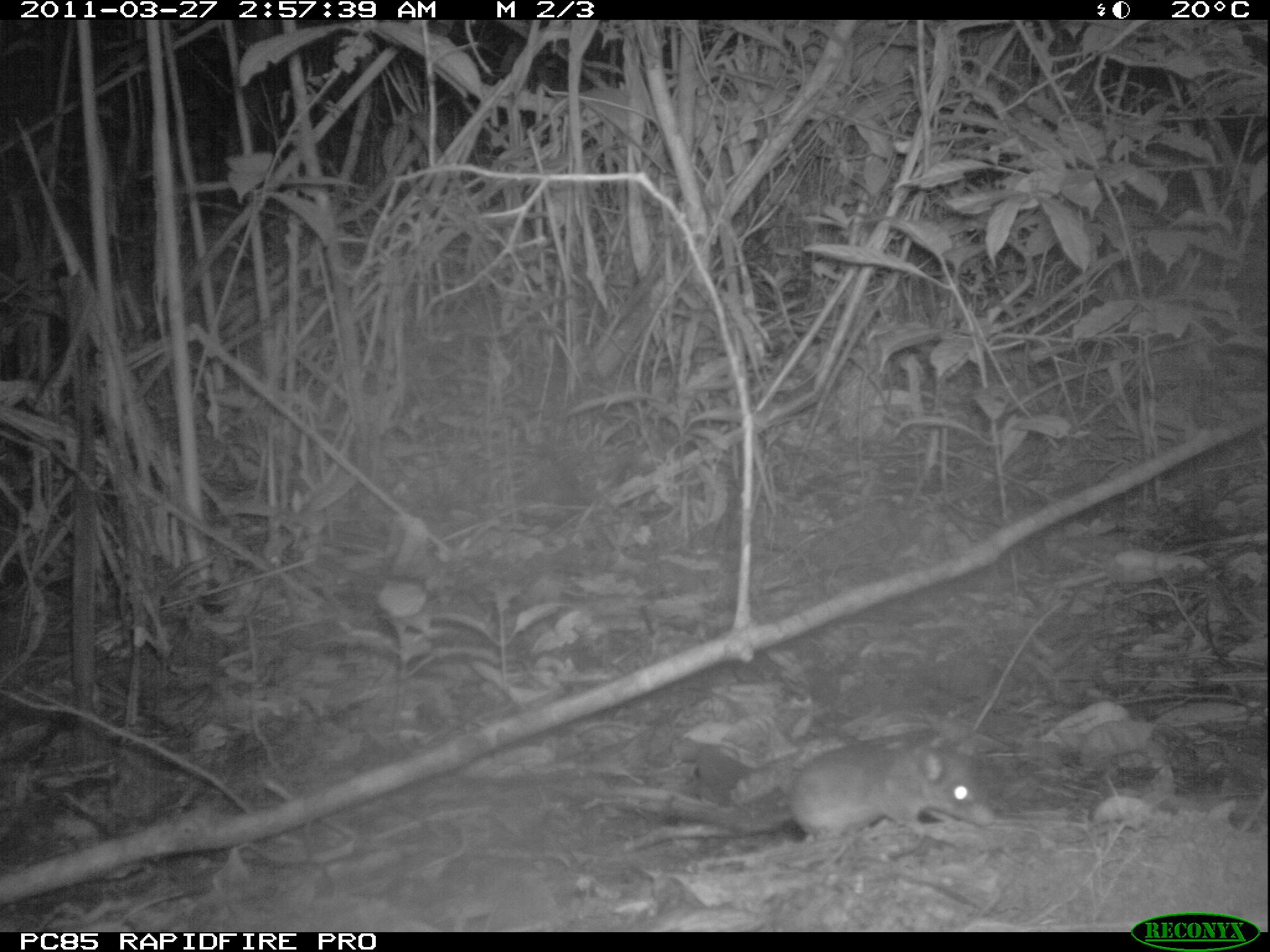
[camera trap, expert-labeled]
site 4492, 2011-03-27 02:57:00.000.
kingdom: Animalia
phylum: Chordata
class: Mammalia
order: Rodentia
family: Nesomyidae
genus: Eliurus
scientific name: Eliurus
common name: eliurus rat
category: eliurus spp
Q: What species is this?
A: Eliurus spp (eliurus rat) (Eliurus).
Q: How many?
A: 1.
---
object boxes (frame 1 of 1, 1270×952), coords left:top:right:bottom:
eliurus spp: 572:739:994:839